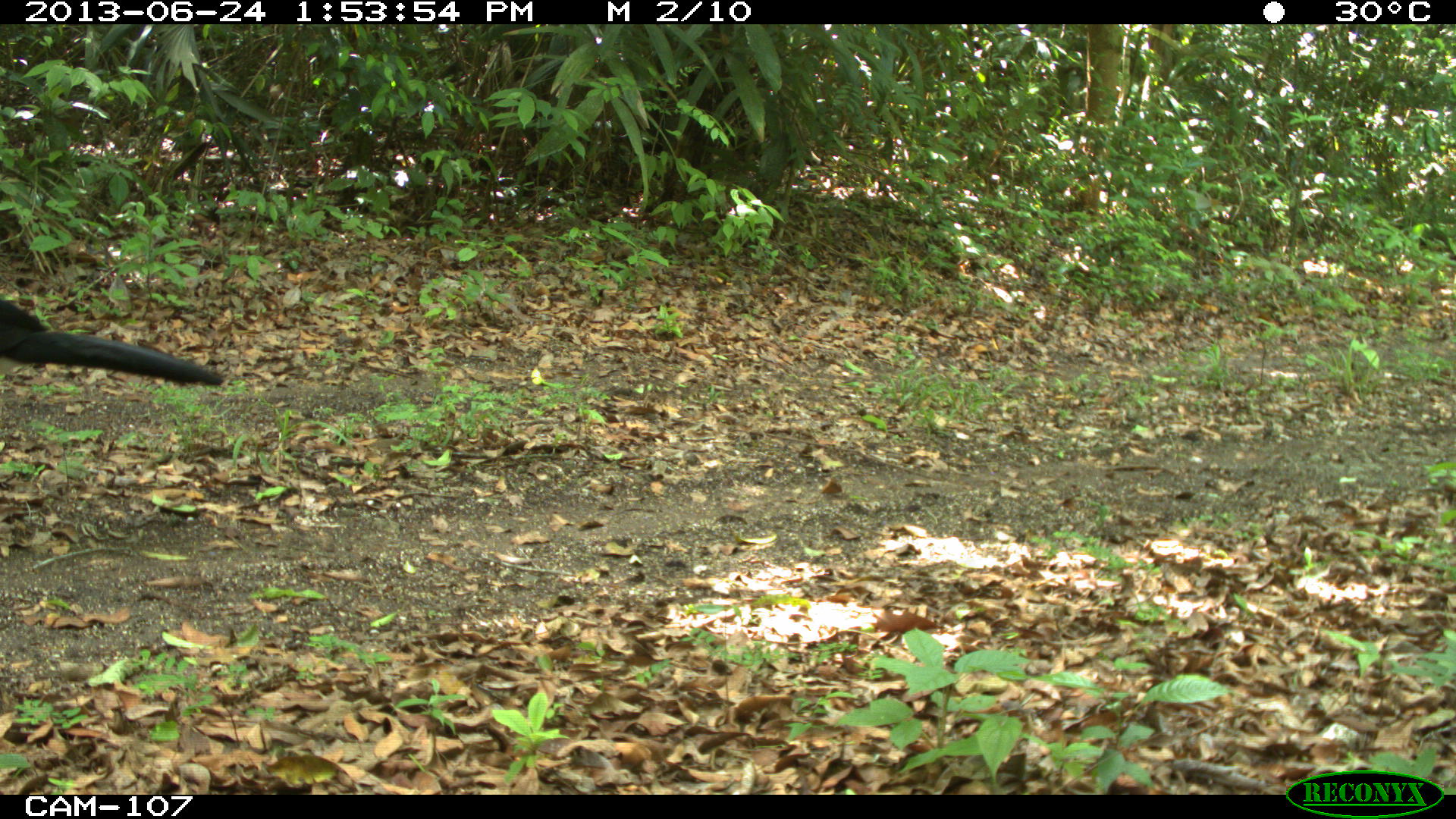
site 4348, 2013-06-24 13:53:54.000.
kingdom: Animalia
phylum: Chordata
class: Aves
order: Galliformes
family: Cracidae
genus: Crax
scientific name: Crax rubra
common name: great curassow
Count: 2.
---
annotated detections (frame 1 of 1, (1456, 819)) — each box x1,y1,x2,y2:
crax rubra: 0,287,227,394